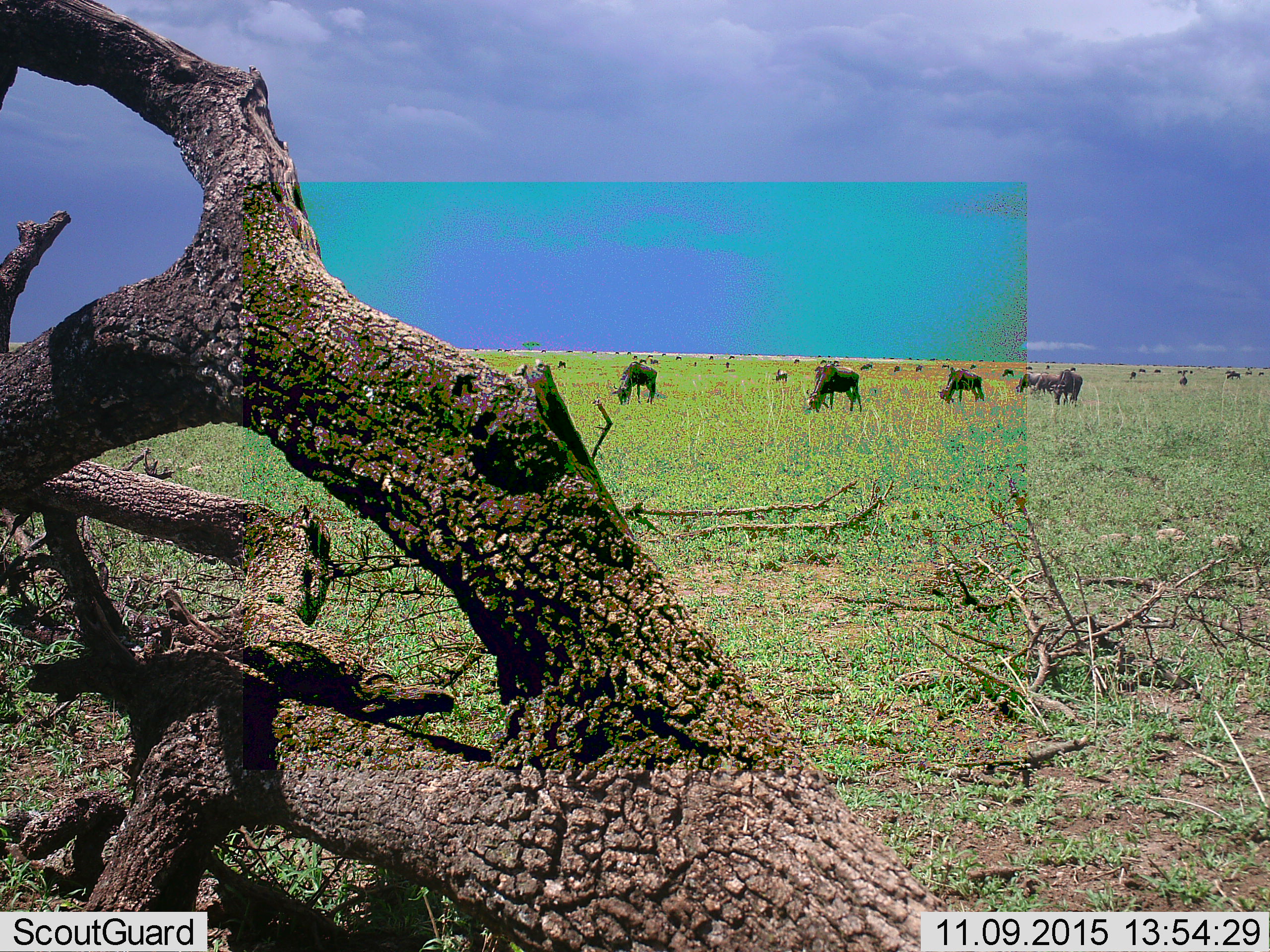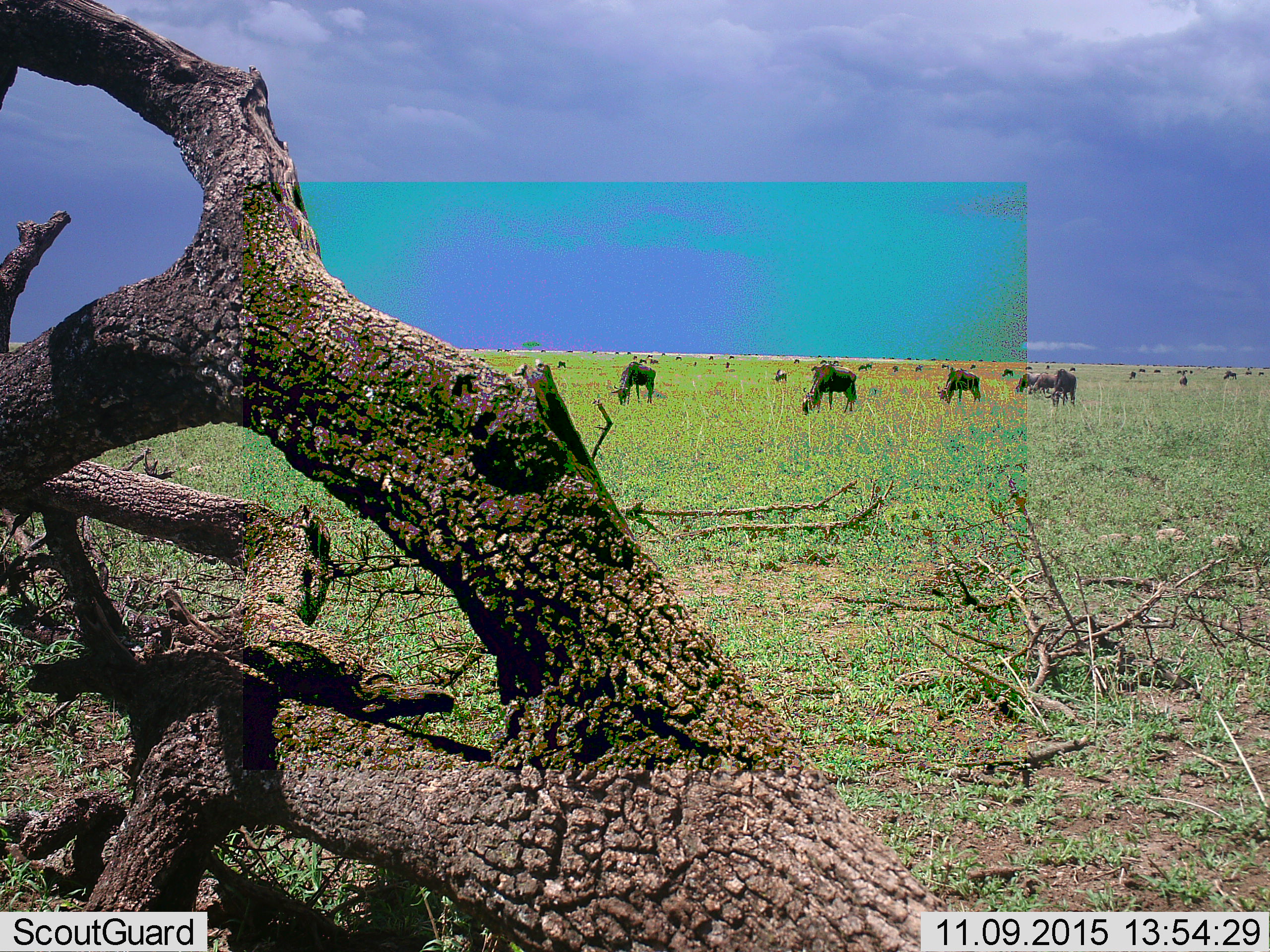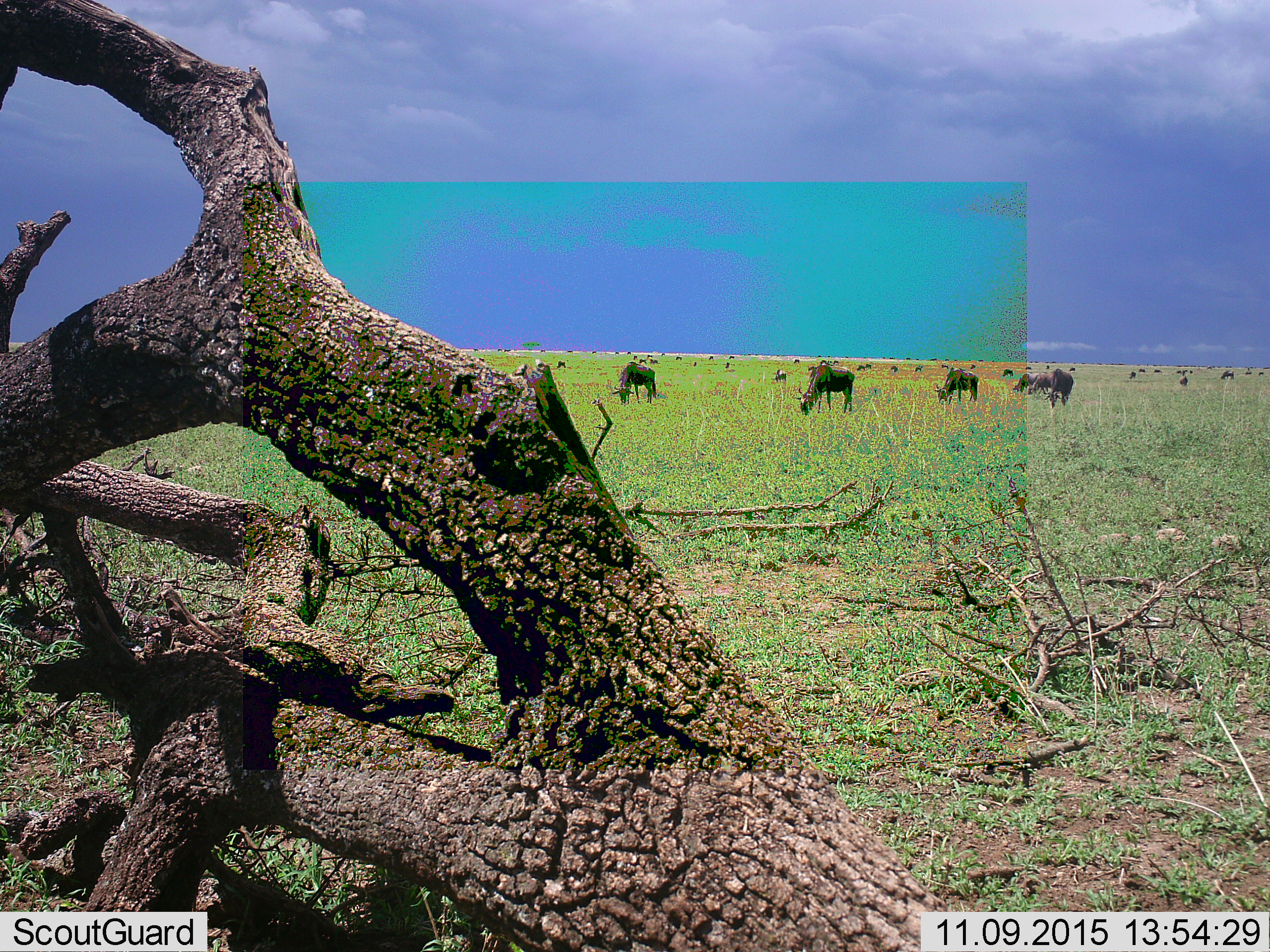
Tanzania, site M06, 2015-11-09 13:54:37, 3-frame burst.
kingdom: Animalia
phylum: Chordata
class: Mammalia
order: Artiodactyla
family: Bovidae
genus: Connochaetes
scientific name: Connochaetes taurinus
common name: blue wildebeest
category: wildebeest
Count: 11-50.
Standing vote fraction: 70%.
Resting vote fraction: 0%.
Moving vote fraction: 70%.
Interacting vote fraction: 0%.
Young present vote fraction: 10%.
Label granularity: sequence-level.